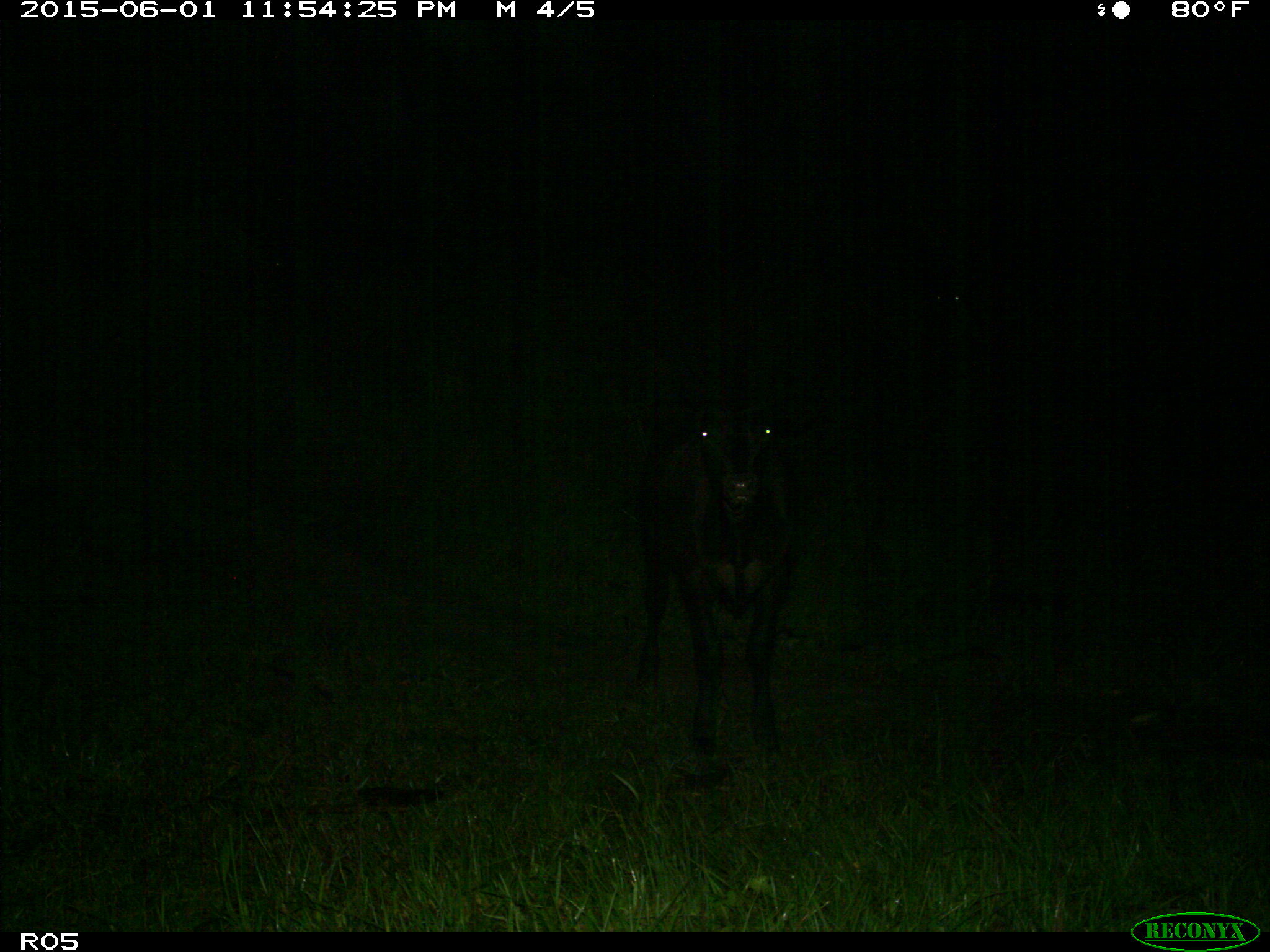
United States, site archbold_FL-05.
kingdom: Animalia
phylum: Chordata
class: Mammalia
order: Artiodactyla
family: Bovidae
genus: Bos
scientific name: Bos taurus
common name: domestic cow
Bos taurus (domestic cow).